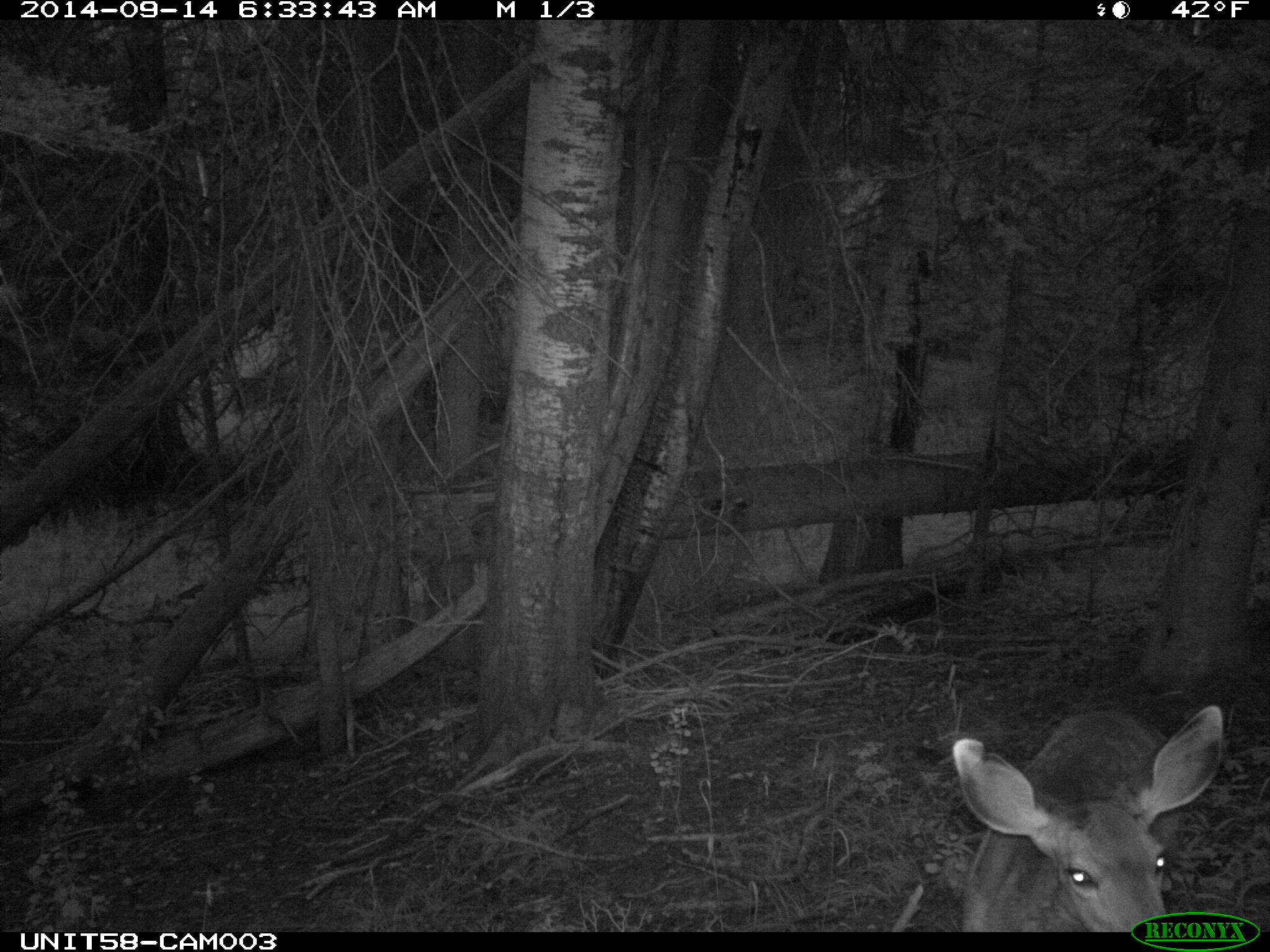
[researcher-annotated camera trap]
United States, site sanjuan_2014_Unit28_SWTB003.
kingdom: Animalia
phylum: Chordata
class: Mammalia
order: Artiodactyla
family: Cervidae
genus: Odocoileus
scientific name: Odocoileus hemionus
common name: mule deer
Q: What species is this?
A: Odocoileus hemionus (mule deer).